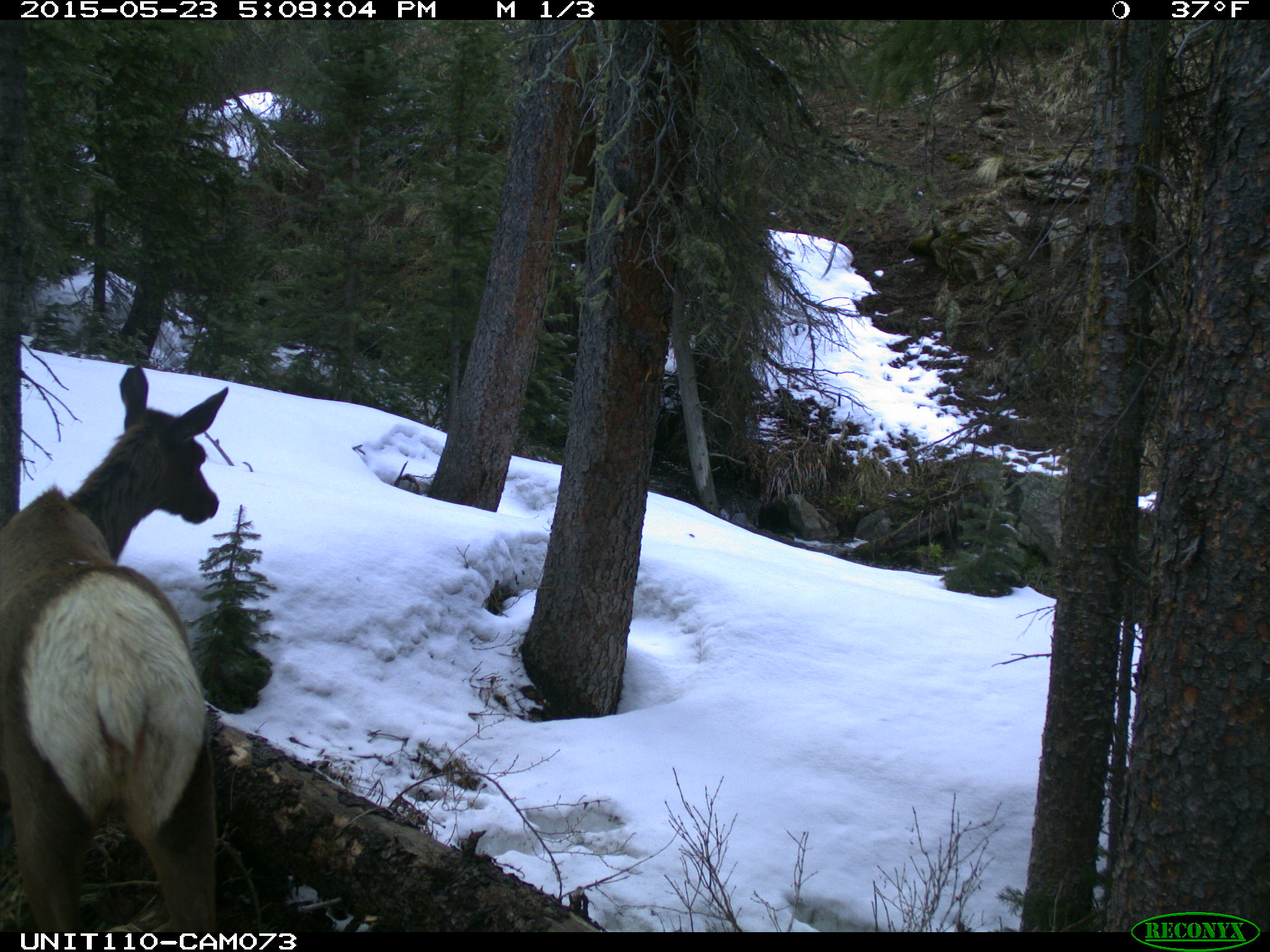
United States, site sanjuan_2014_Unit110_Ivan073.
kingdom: Animalia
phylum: Chordata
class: Mammalia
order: Artiodactyla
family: Cervidae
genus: Cervus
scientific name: Cervus elaphus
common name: red deer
Cervus elaphus (red deer).